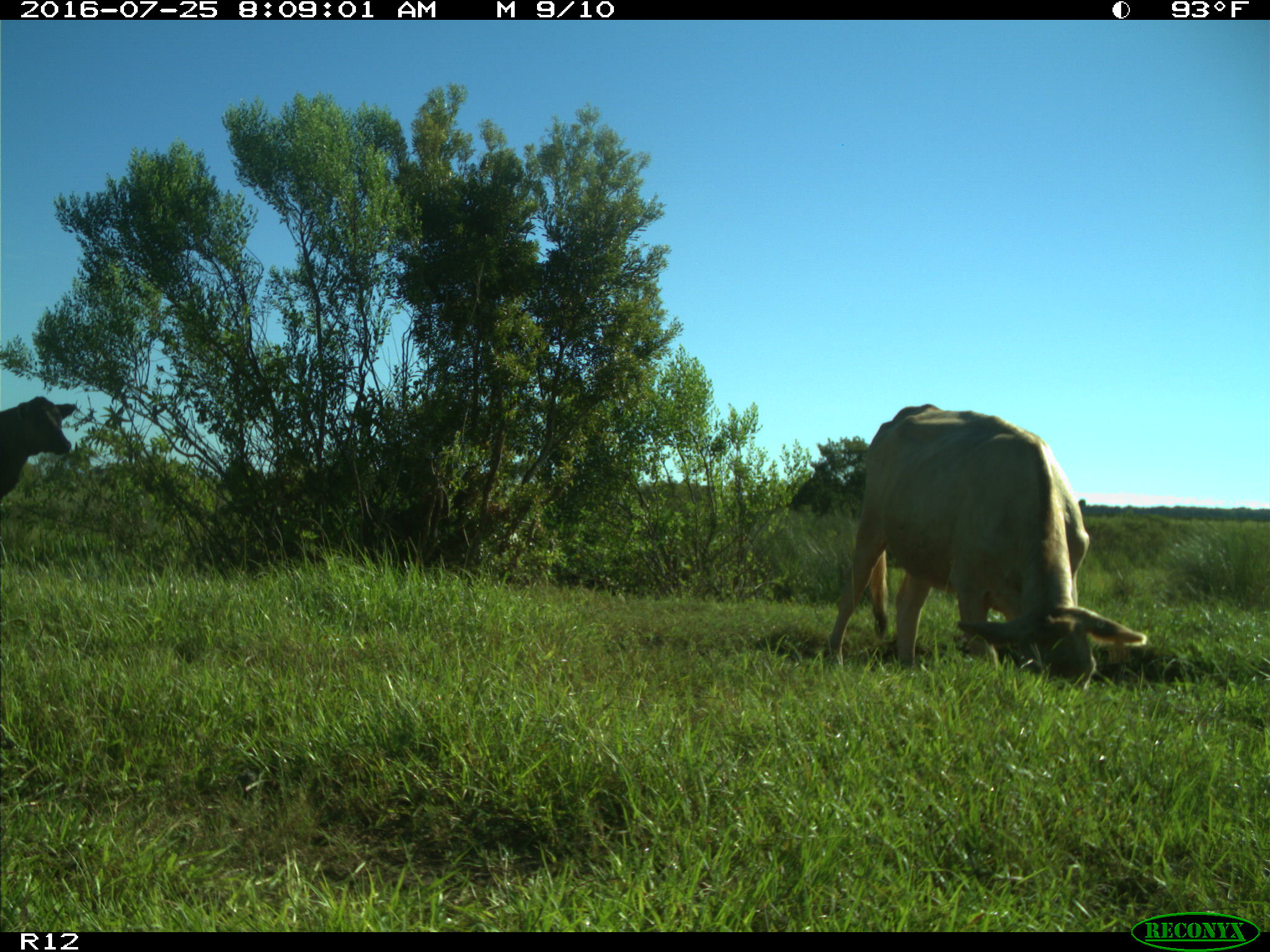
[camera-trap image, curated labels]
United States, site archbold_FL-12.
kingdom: Animalia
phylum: Chordata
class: Mammalia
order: Artiodactyla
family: Bovidae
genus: Bos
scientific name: Bos taurus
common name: domestic cow